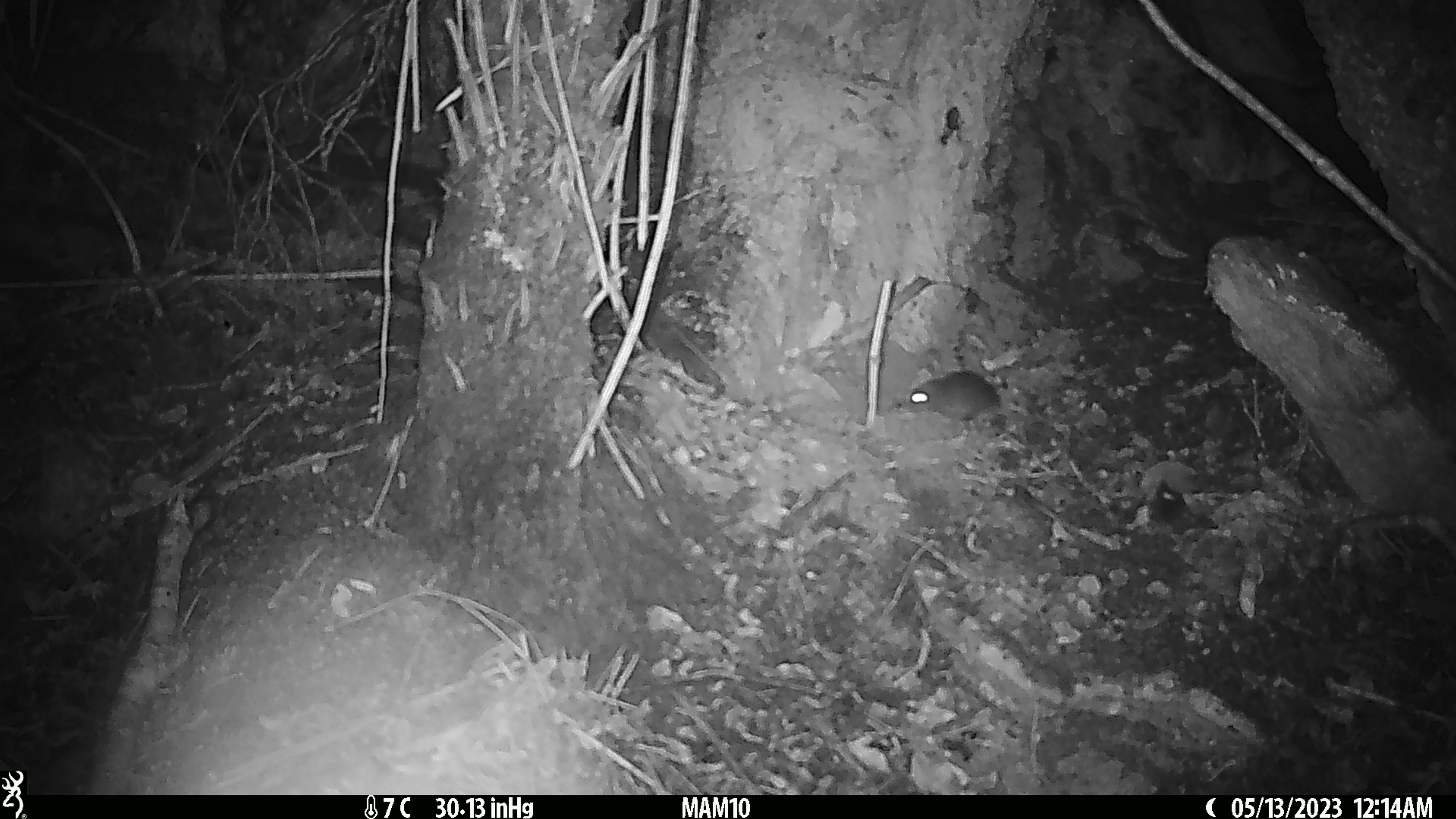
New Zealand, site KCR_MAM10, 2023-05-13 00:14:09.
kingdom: Animalia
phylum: Chordata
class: Mammalia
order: Rodentia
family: Muridae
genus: Rattus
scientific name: Rattus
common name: rat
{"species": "rat (Rattus)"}